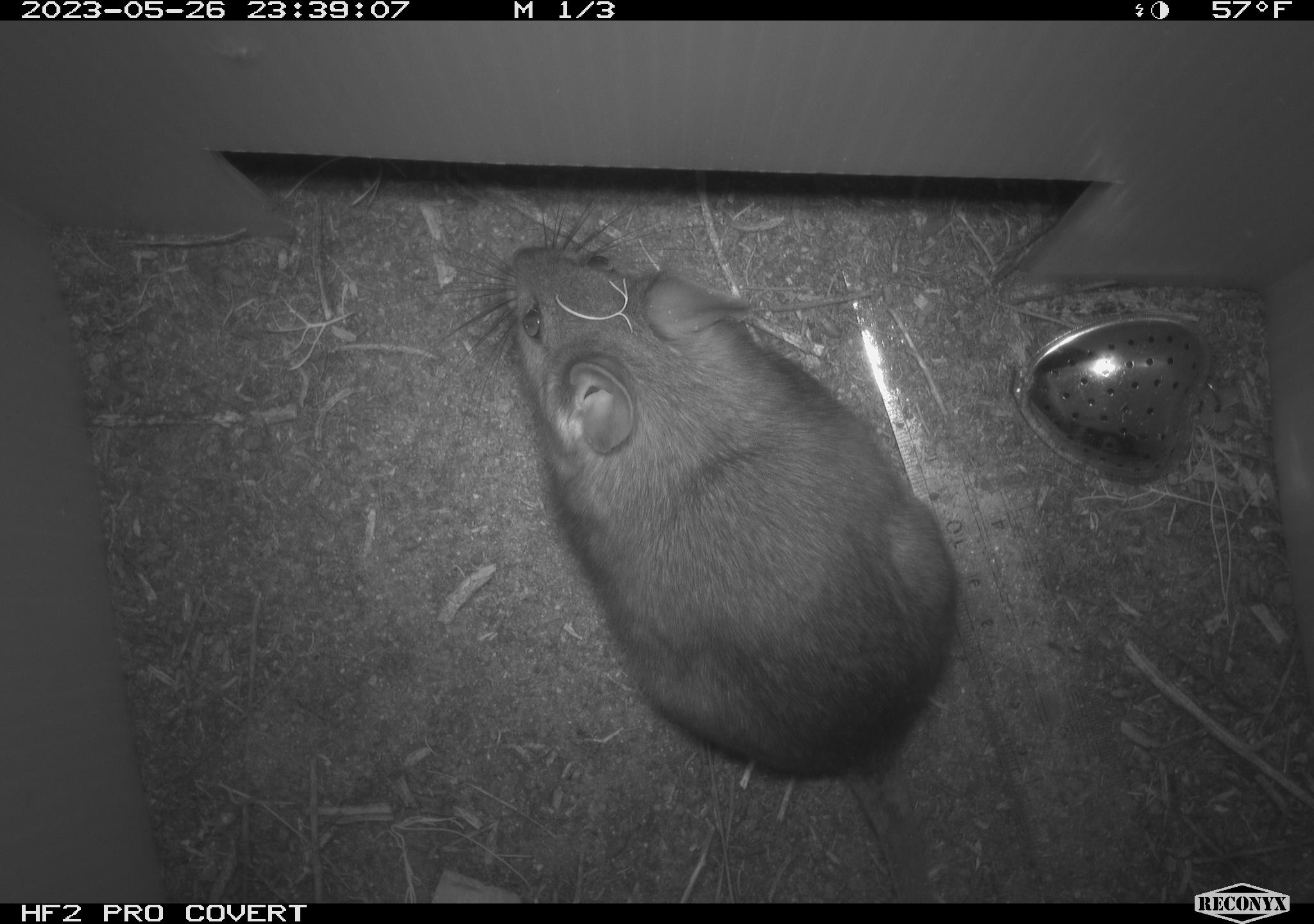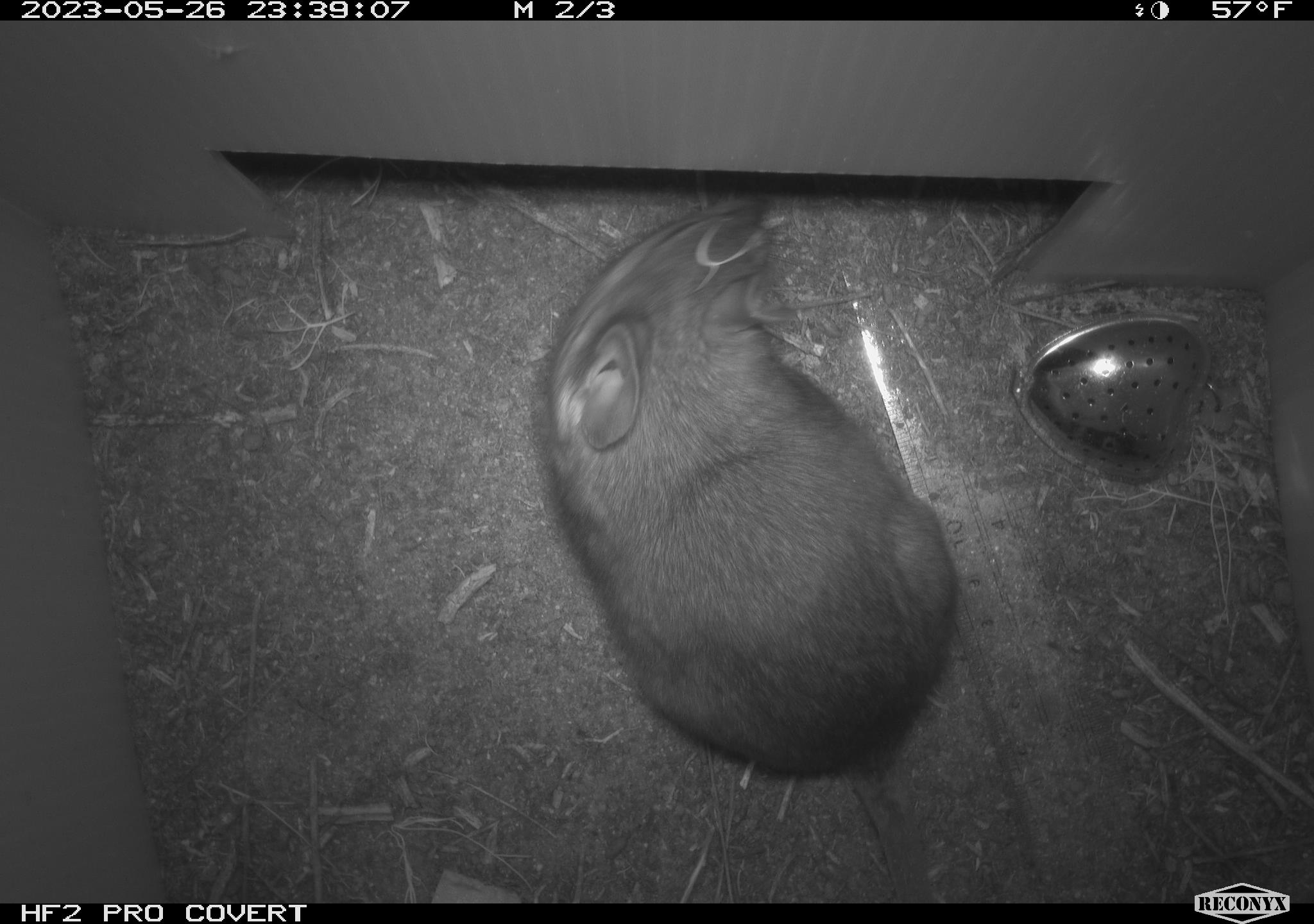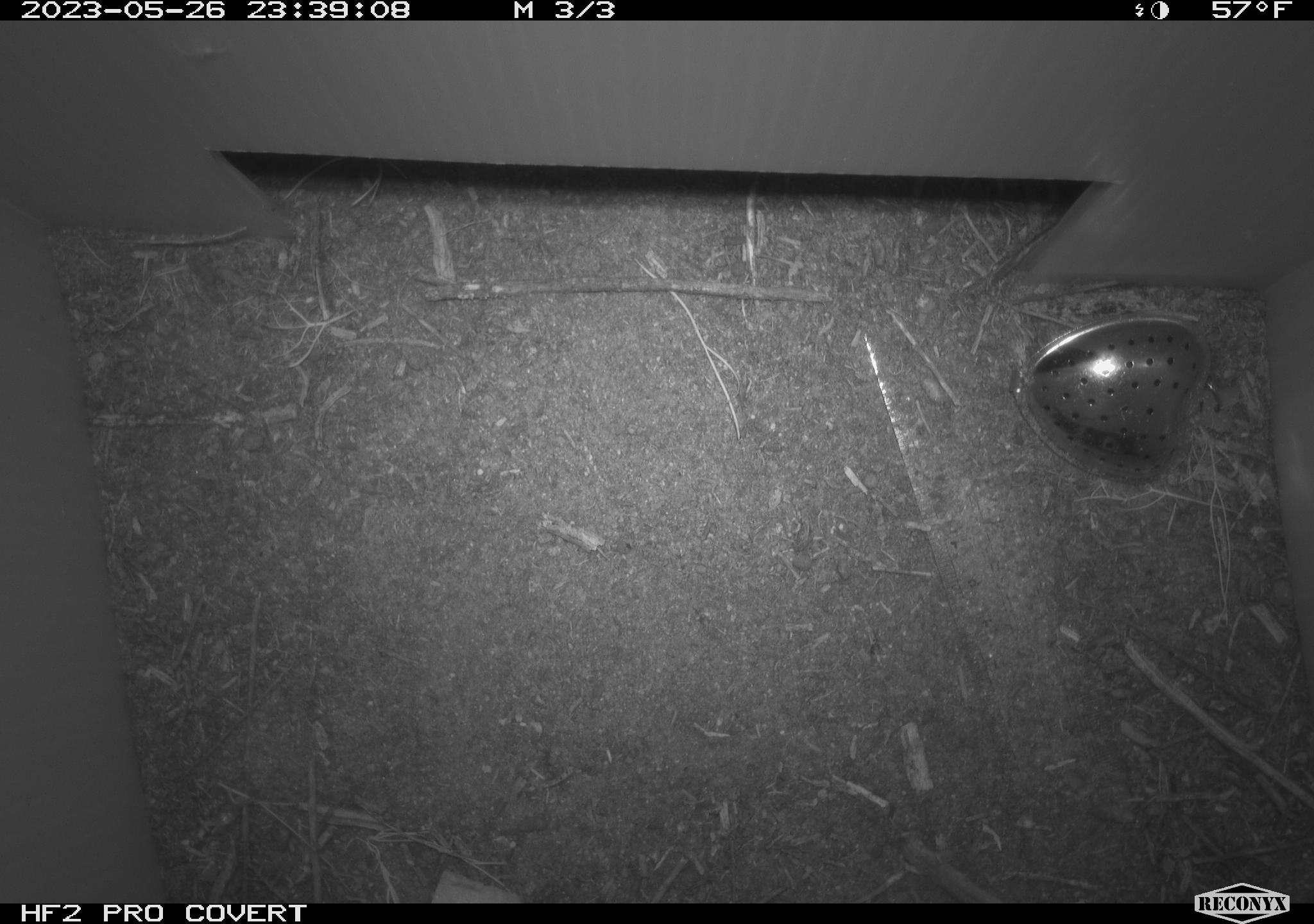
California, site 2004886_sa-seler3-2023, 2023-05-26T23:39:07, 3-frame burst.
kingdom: Animalia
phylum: Chordata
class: Mammalia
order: Rodentia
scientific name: Rodentia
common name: woodrat or rat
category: woodrat or rat species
Woodrat or rat species (woodrat or rat) (Rodentia).